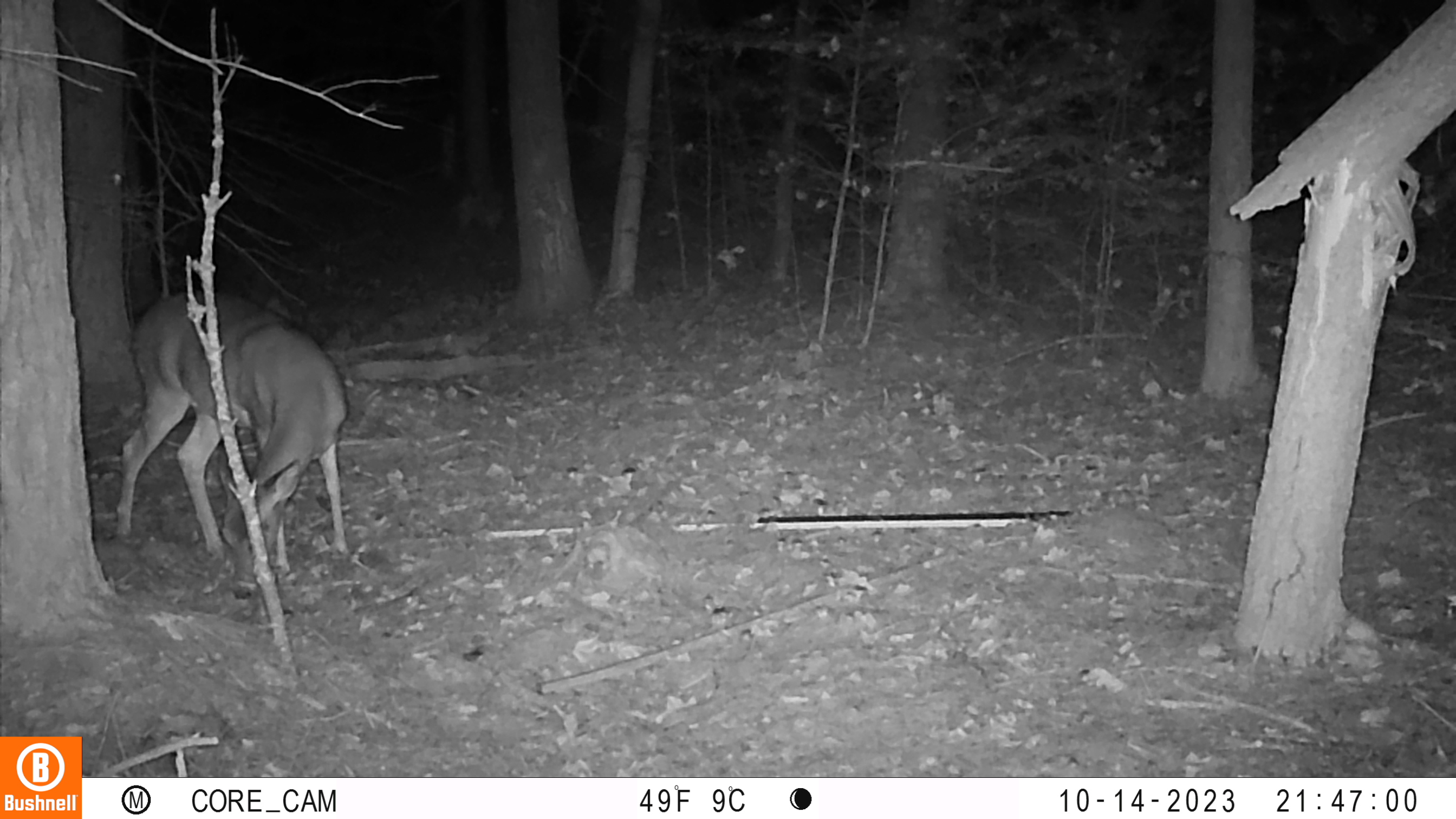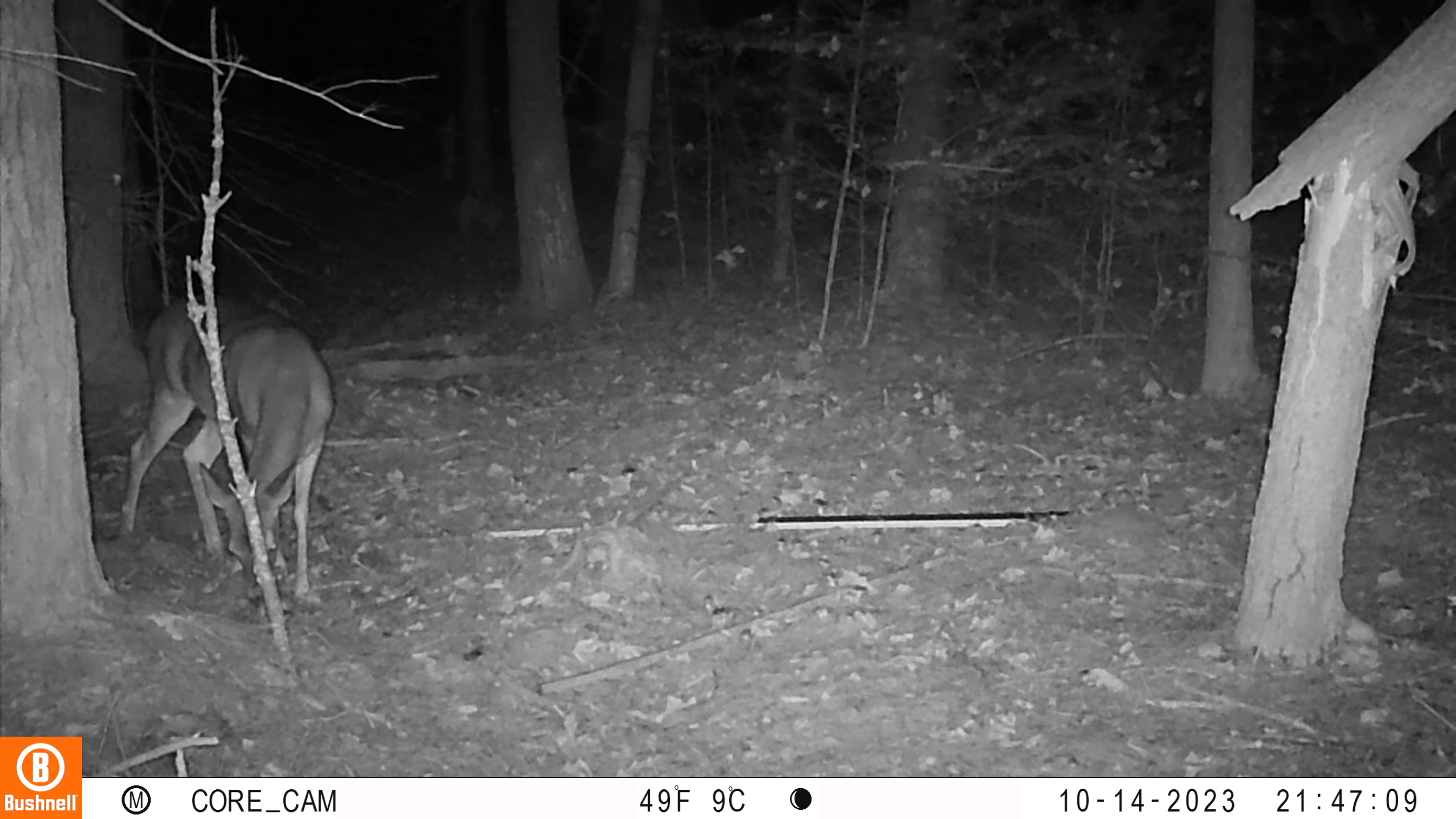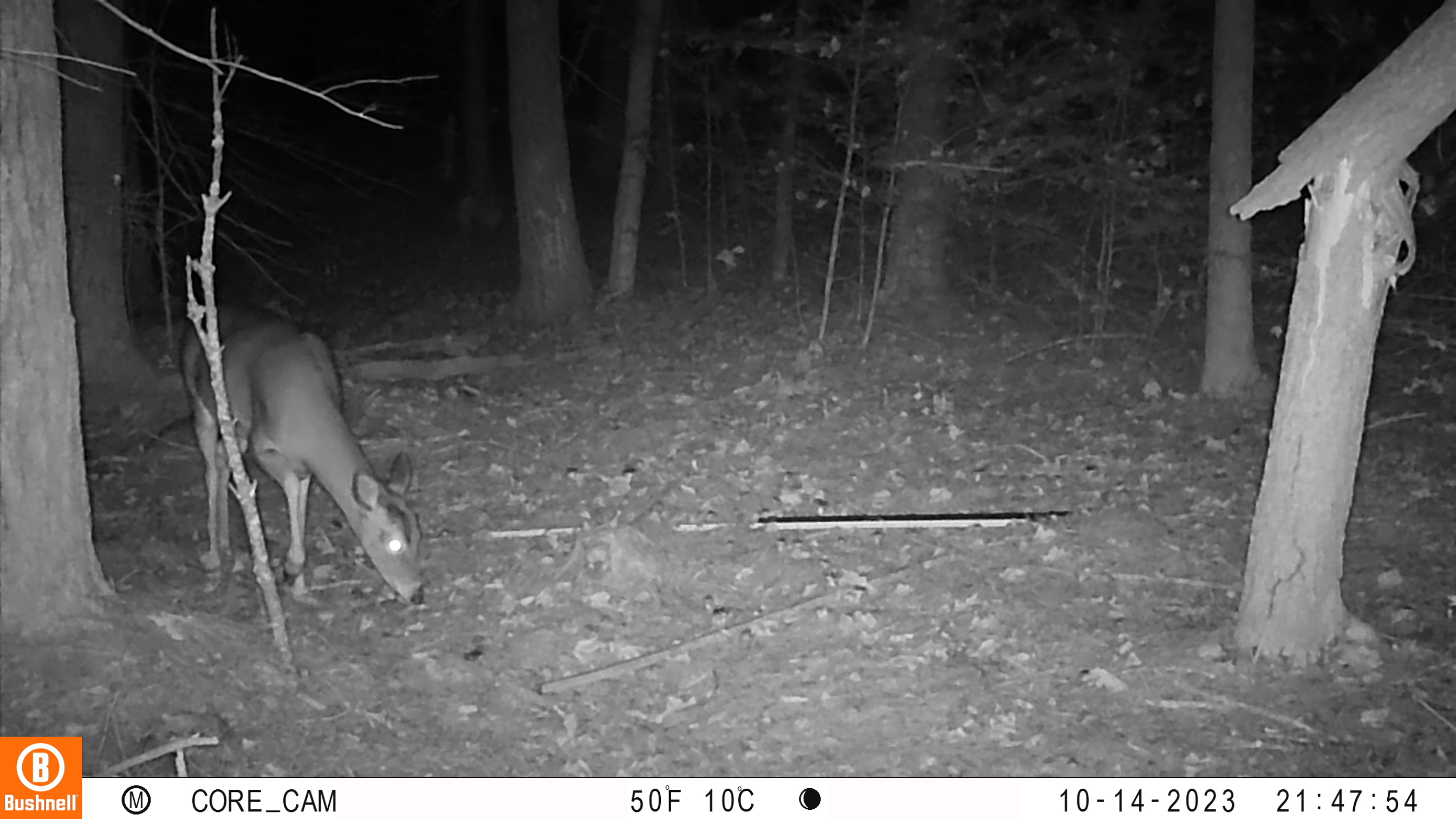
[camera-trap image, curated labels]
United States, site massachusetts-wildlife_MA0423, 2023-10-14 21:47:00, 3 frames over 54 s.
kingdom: Animalia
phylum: Chordata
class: Mammalia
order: Artiodactyla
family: Cervidae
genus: Odocoileus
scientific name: Odocoileus virginianus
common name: white-tailed deer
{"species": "white-tailed deer (Odocoileus virginianus)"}